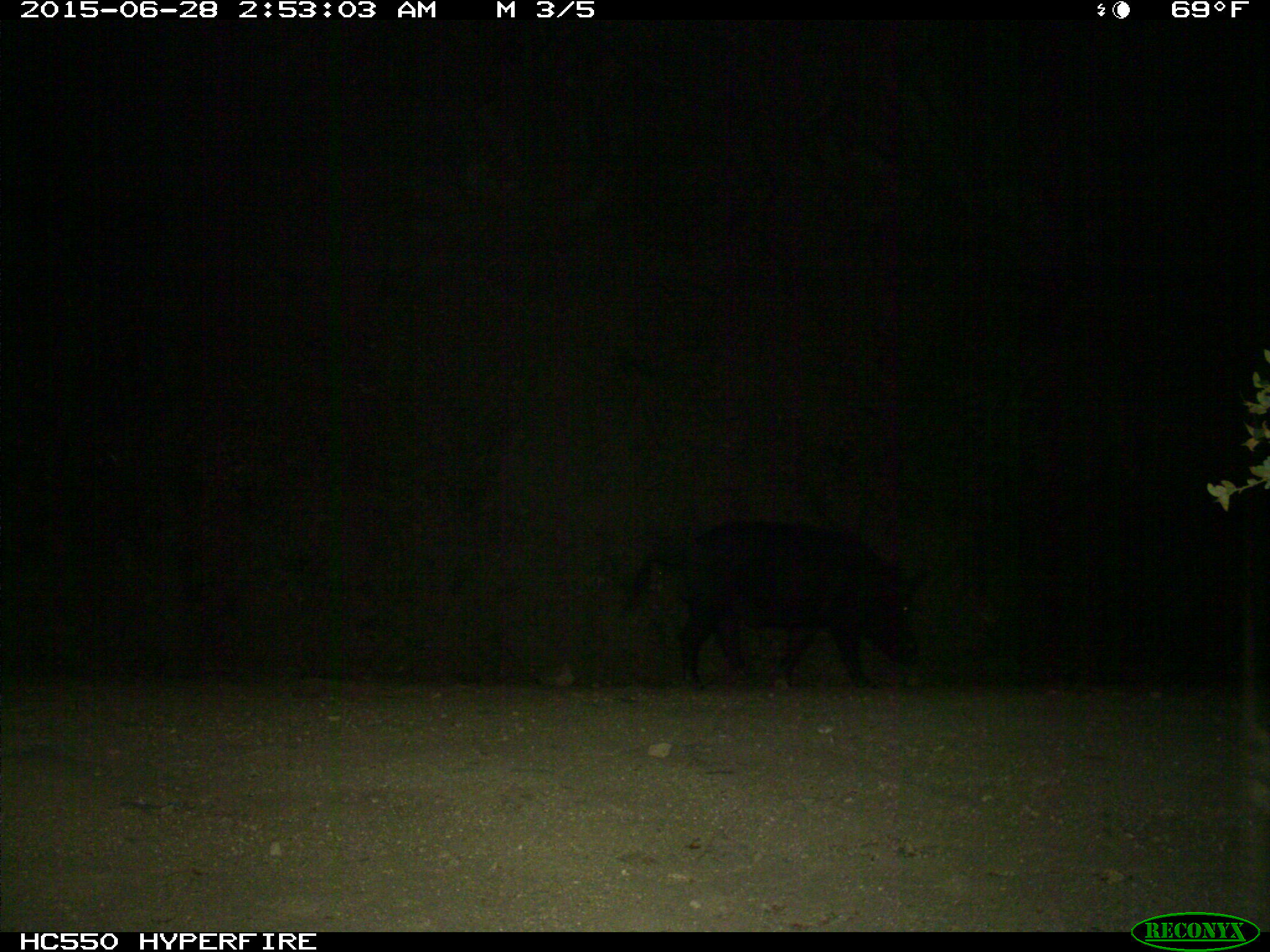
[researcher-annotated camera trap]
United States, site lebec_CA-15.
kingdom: Animalia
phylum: Chordata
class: Mammalia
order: Artiodactyla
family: Suidae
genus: Sus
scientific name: Sus scrofa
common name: wild boar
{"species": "Sus scrofa (wild boar)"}